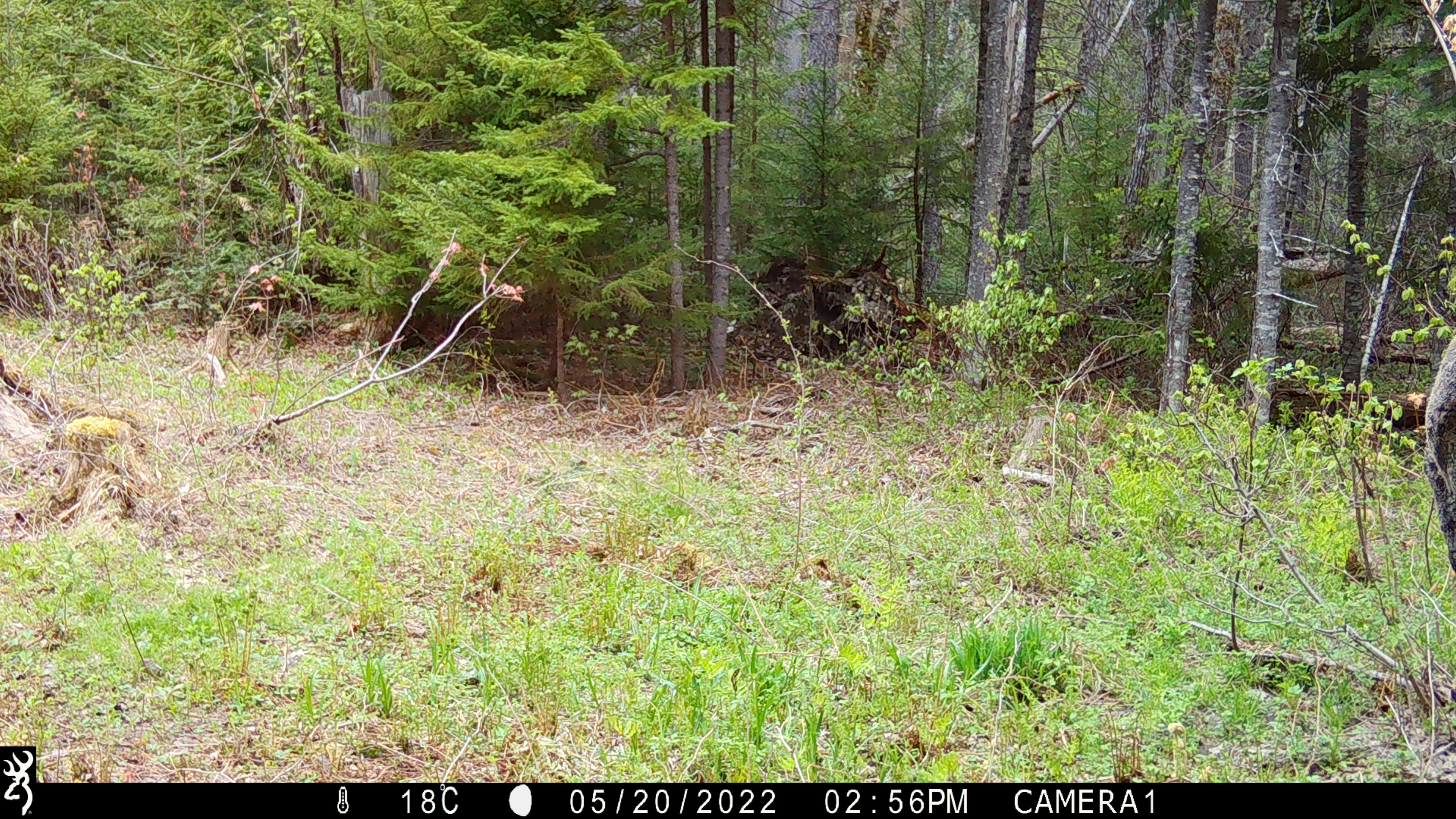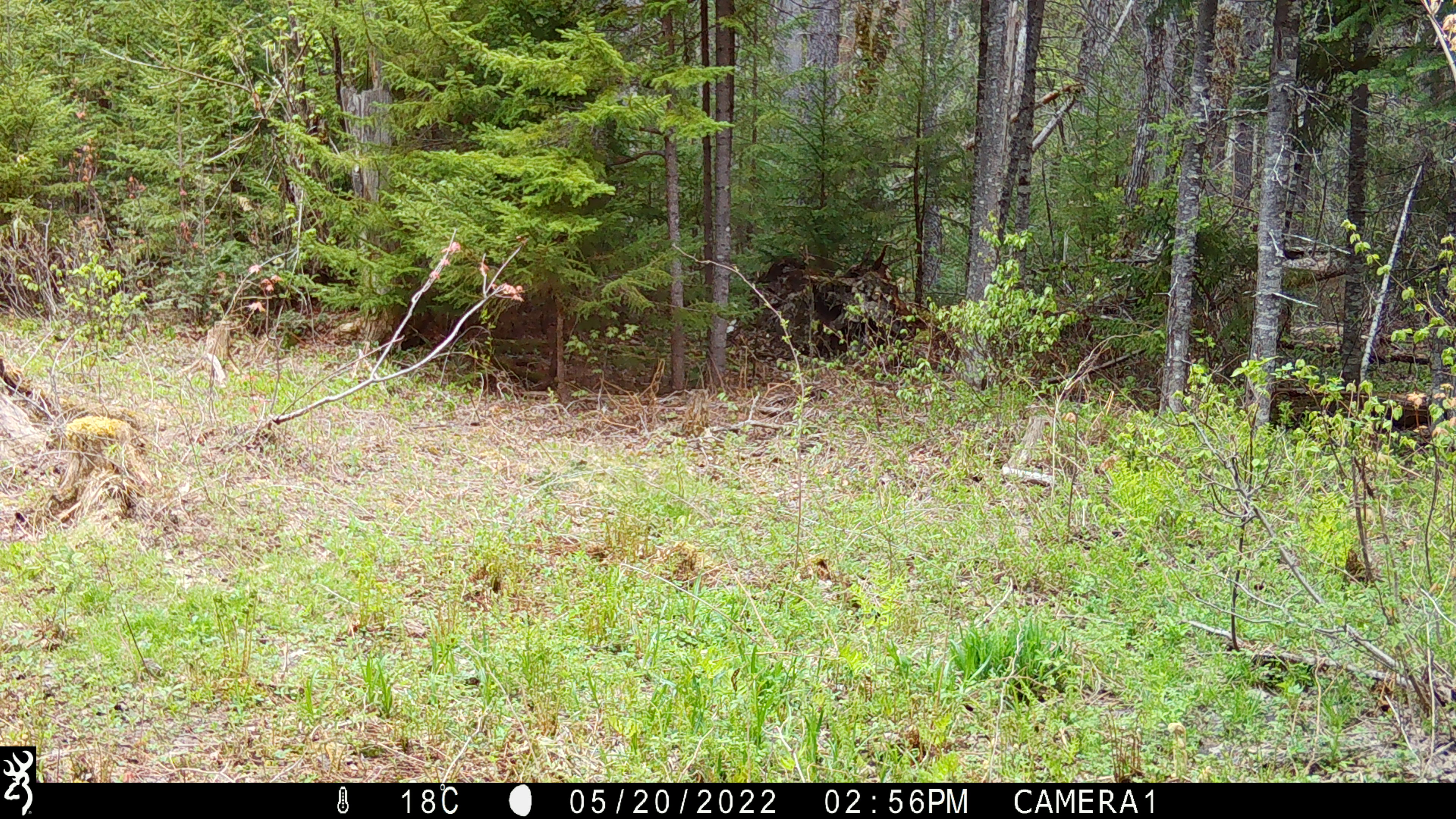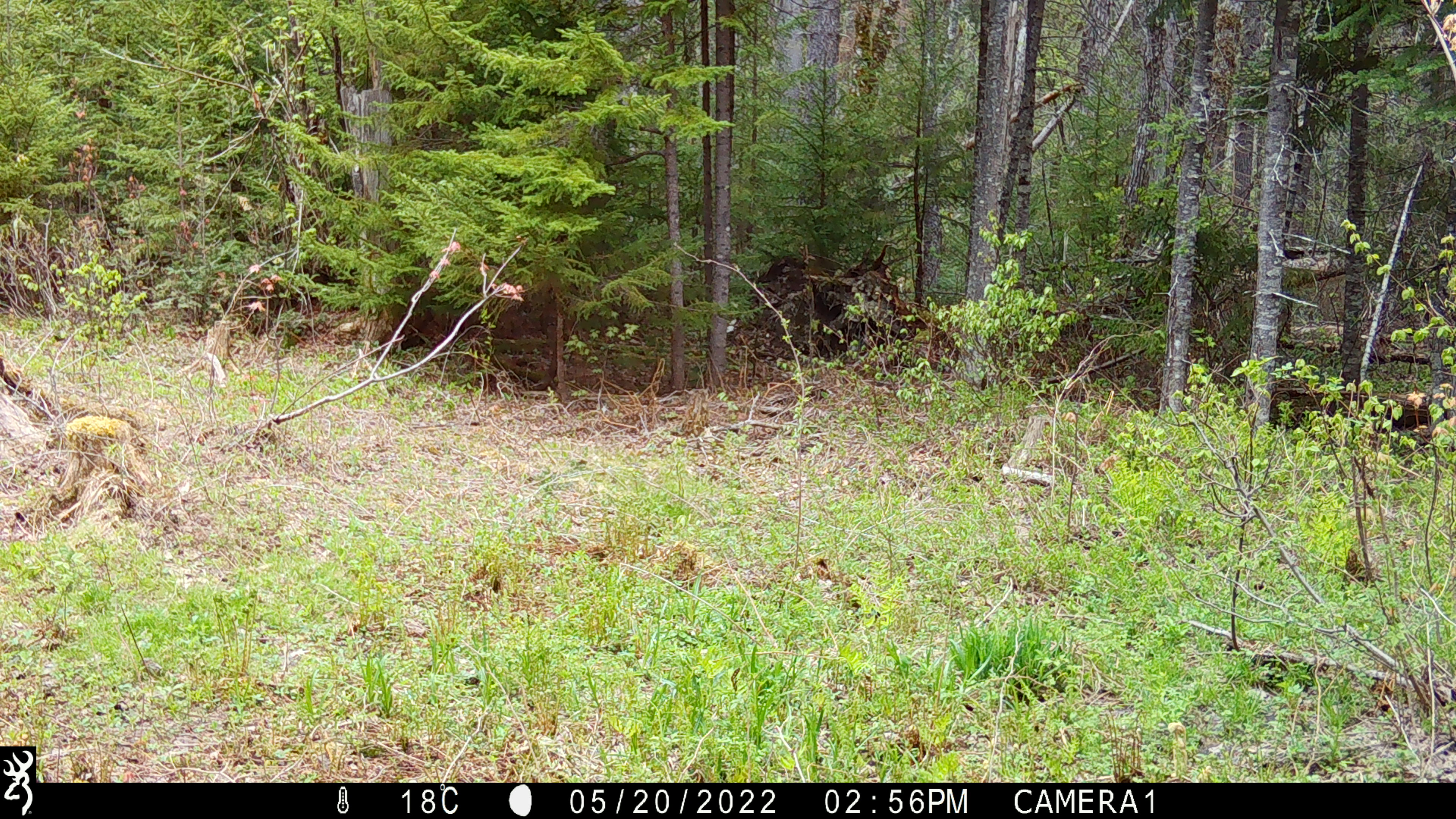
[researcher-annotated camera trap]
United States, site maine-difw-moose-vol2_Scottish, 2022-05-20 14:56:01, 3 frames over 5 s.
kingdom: Animalia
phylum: Chordata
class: Mammalia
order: Artiodactyla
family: Cervidae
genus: Alces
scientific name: Alces alces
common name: moose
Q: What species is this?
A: Moose (Alces alces).